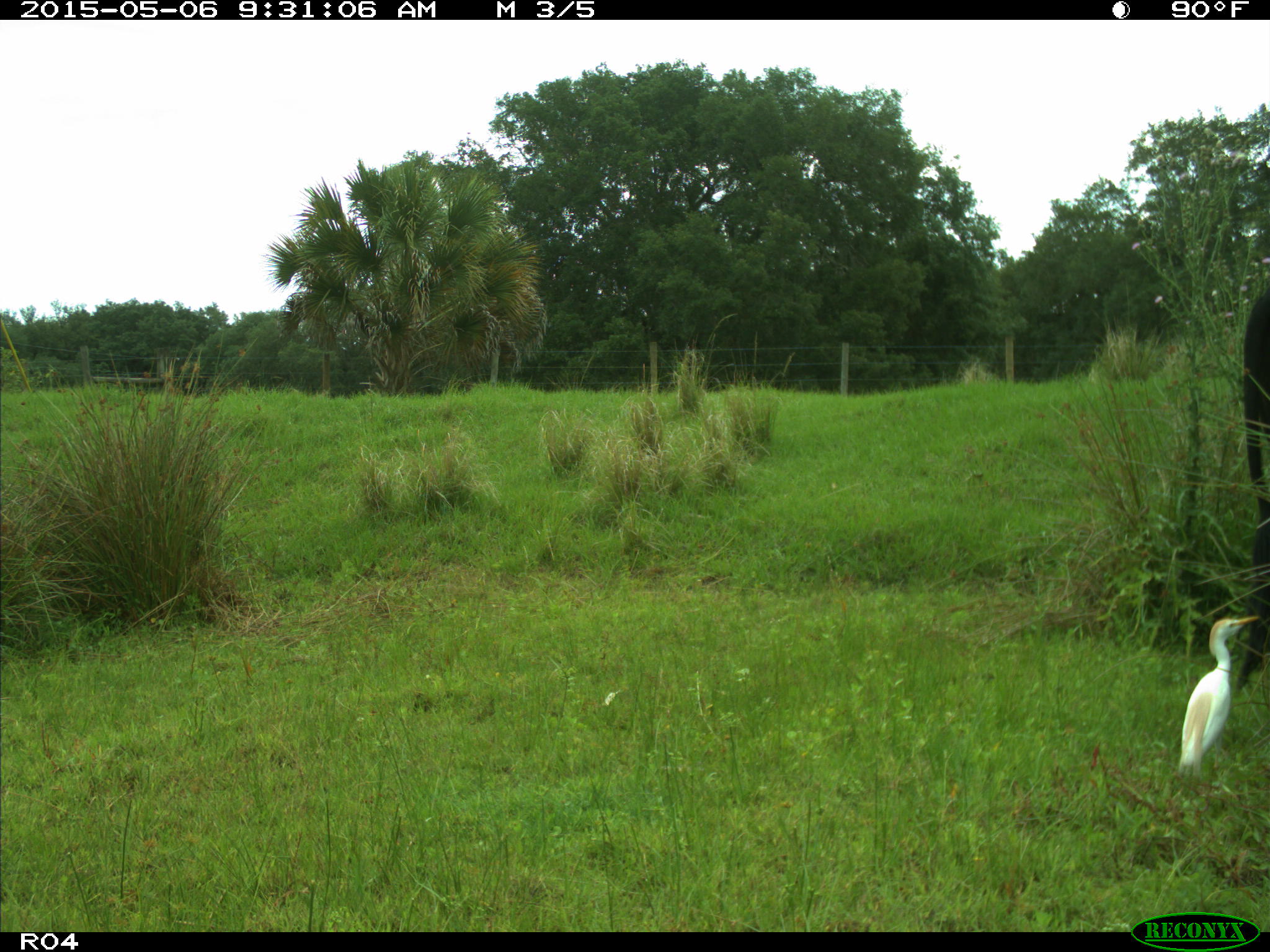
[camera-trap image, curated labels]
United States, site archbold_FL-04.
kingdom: Animalia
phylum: Chordata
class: Mammalia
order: Artiodactyla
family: Bovidae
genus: Bos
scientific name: Bos taurus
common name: domestic cow